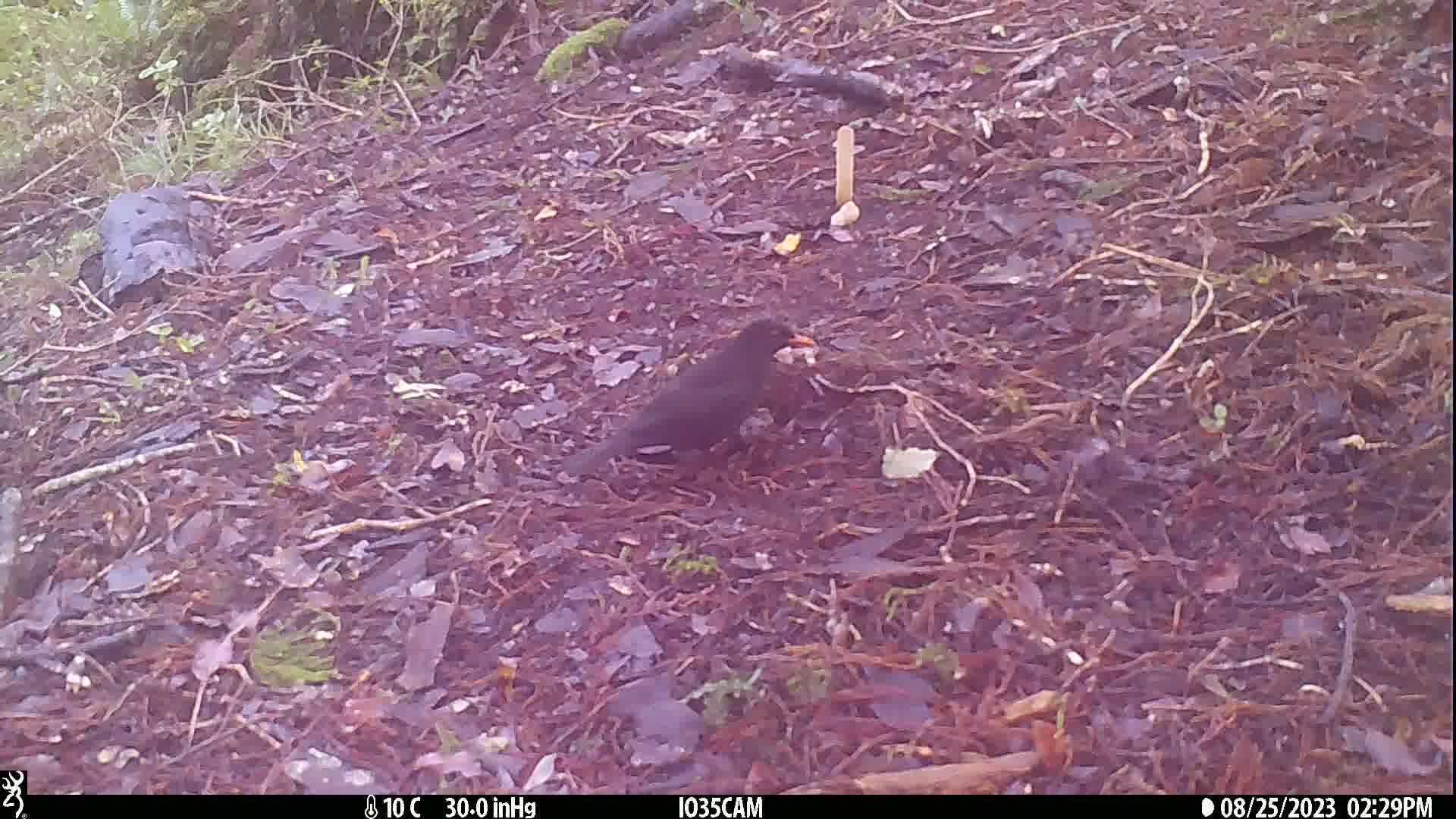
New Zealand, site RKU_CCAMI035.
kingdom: Animalia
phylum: Chordata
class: Aves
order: Passeriformes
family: Turdidae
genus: Turdus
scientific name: Turdus merula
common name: eurasian blackbird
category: blackbird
Blackbird (eurasian blackbird) (Turdus merula).